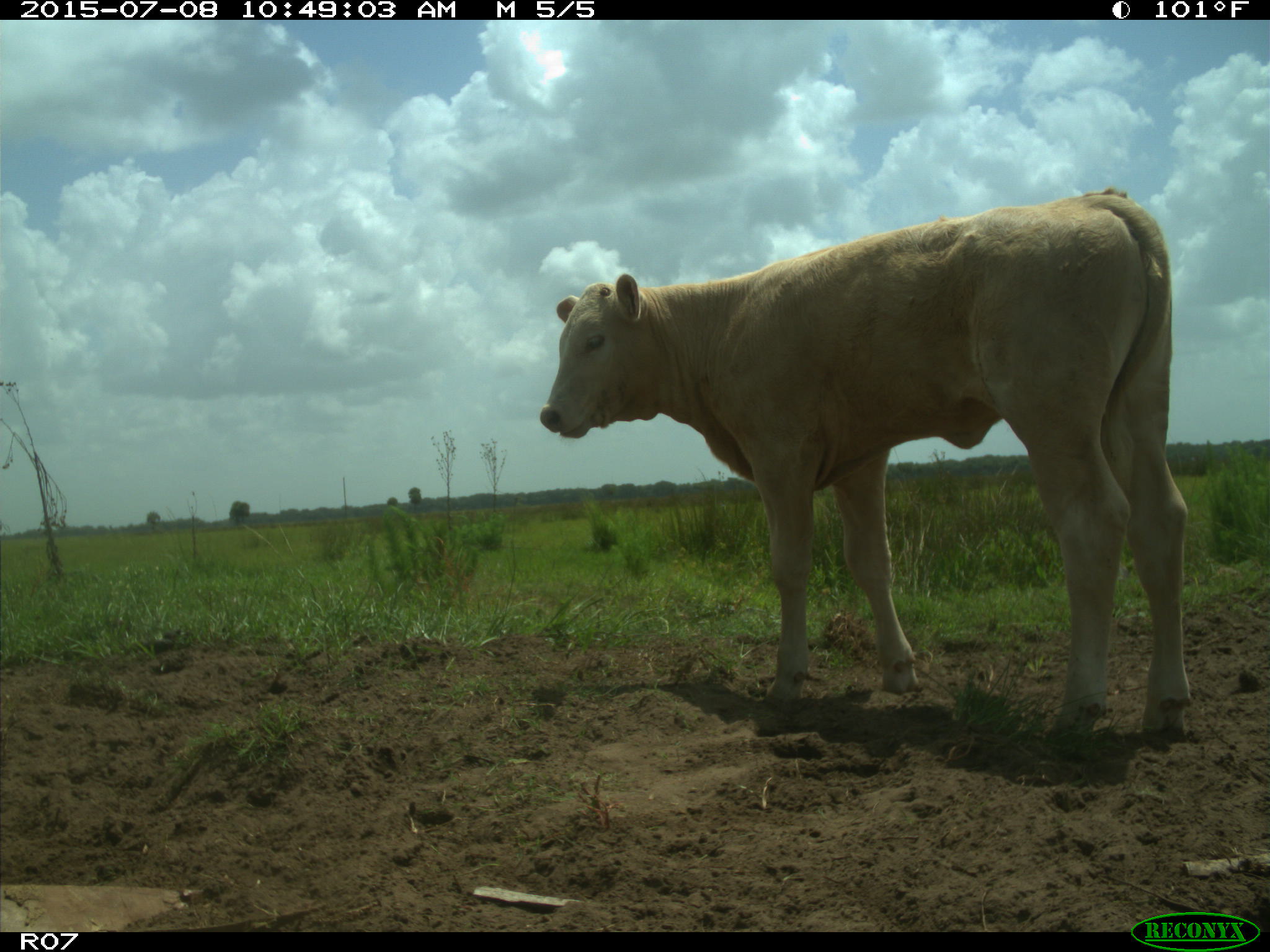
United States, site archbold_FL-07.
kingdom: Animalia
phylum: Chordata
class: Mammalia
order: Artiodactyla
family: Bovidae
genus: Bos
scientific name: Bos taurus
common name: domestic cow